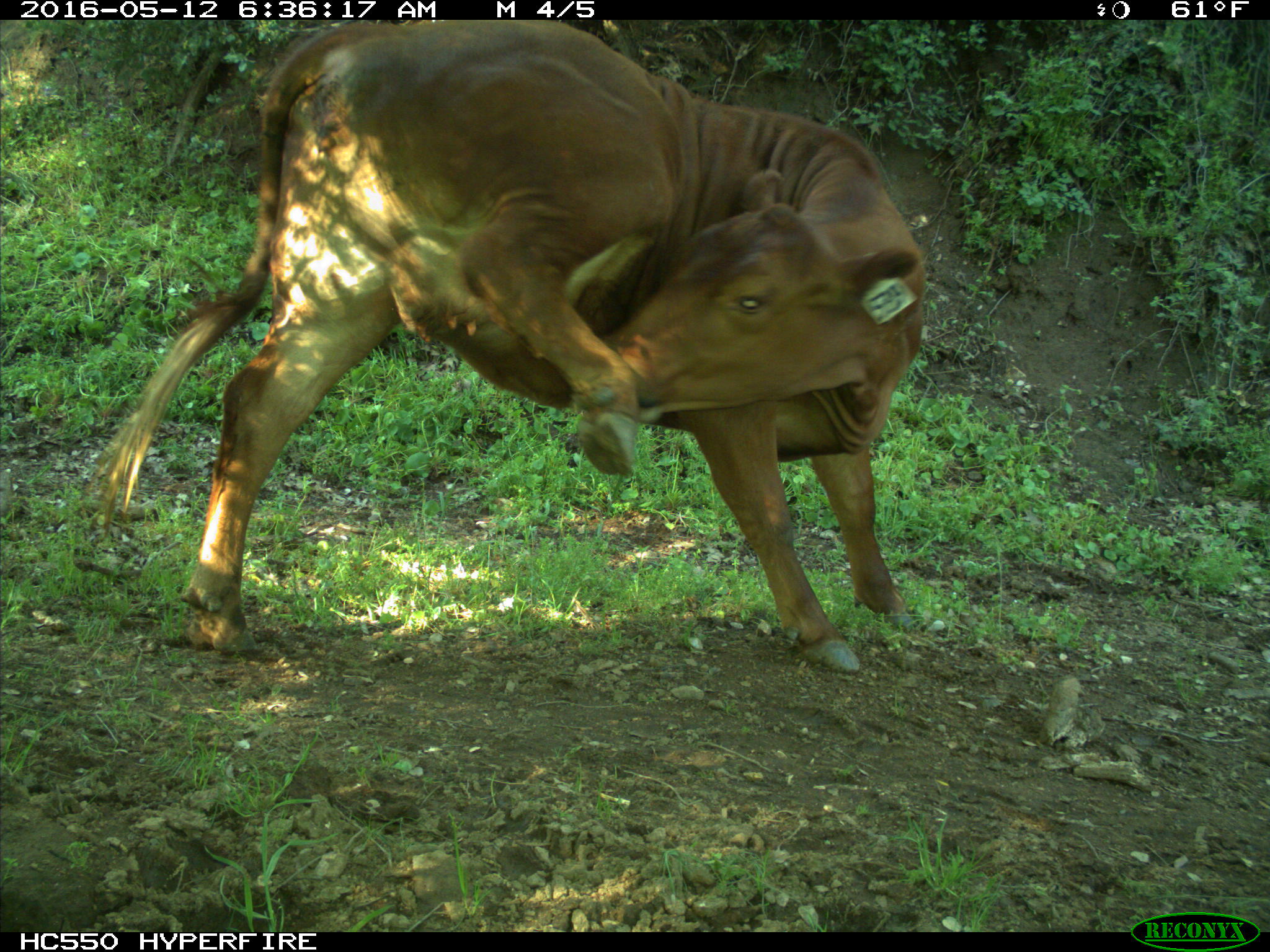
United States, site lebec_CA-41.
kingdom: Animalia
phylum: Chordata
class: Mammalia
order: Artiodactyla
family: Bovidae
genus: Bos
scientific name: Bos taurus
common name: domestic cow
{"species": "Bos taurus (domestic cow)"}